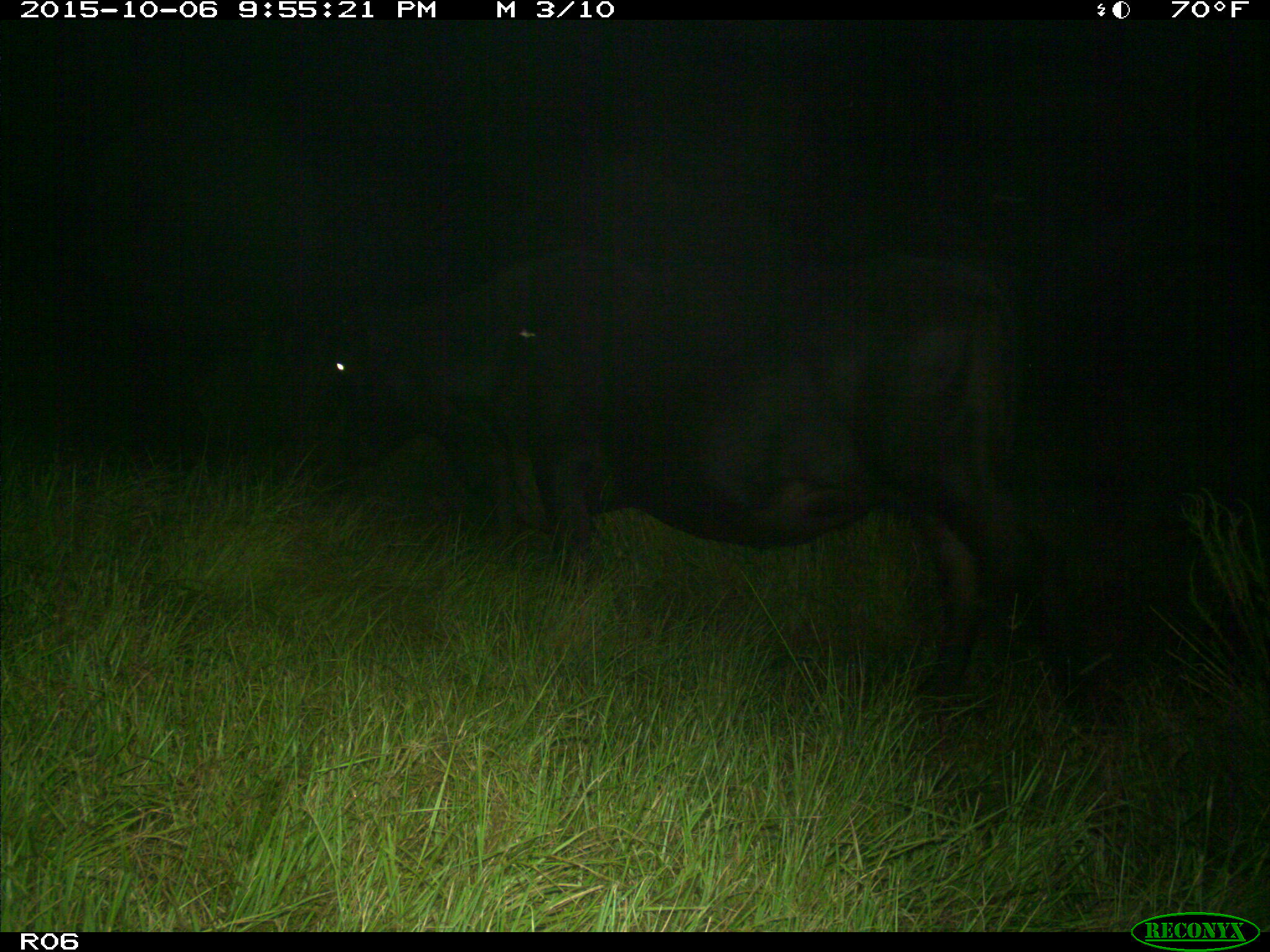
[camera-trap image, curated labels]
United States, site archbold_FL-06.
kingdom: Animalia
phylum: Chordata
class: Mammalia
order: Artiodactyla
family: Bovidae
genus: Bos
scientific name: Bos taurus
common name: domestic cow